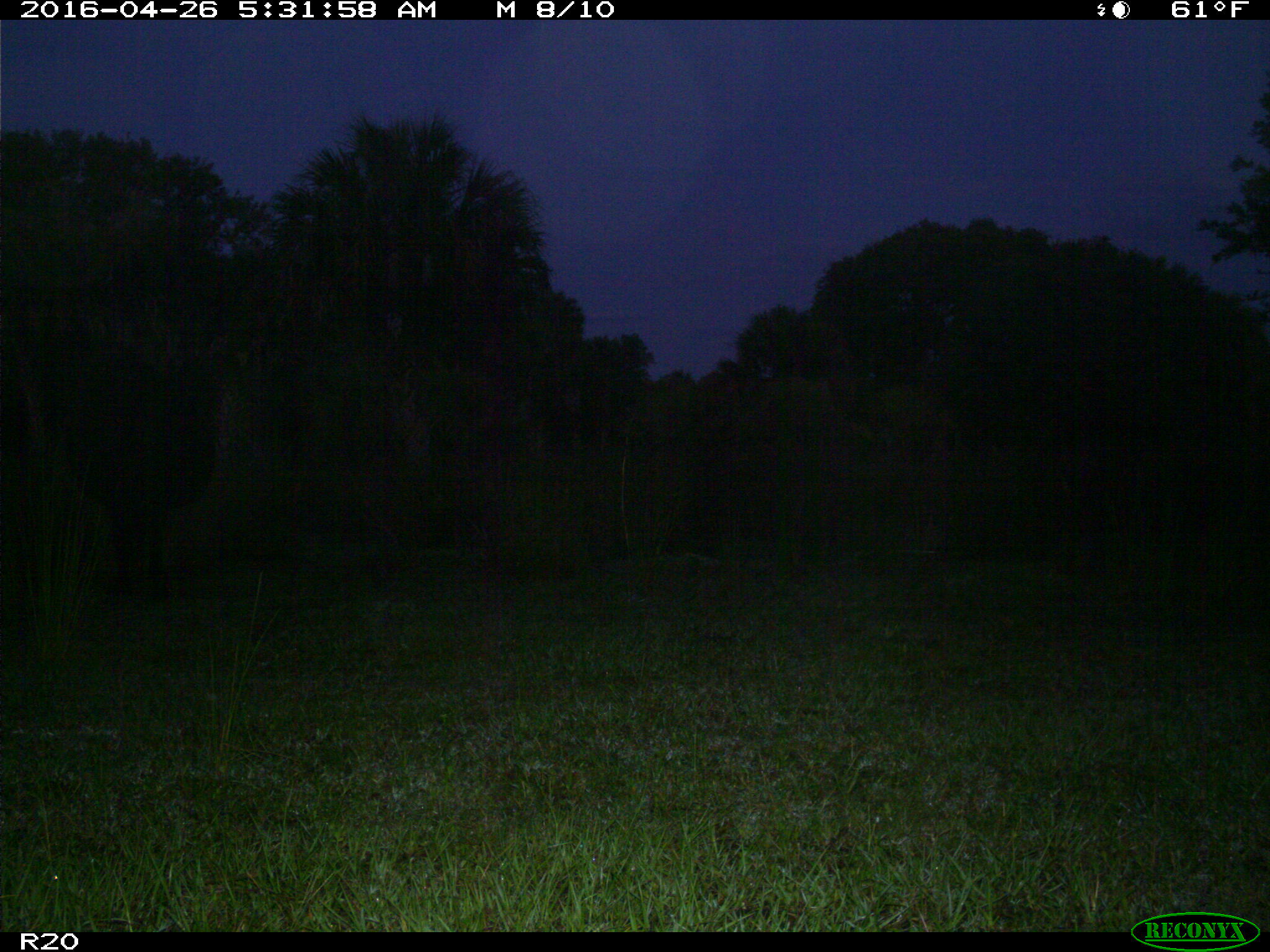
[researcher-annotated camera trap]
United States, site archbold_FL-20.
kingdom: Animalia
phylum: Chordata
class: Mammalia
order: Artiodactyla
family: Bovidae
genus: Bos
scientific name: Bos taurus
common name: domestic cow